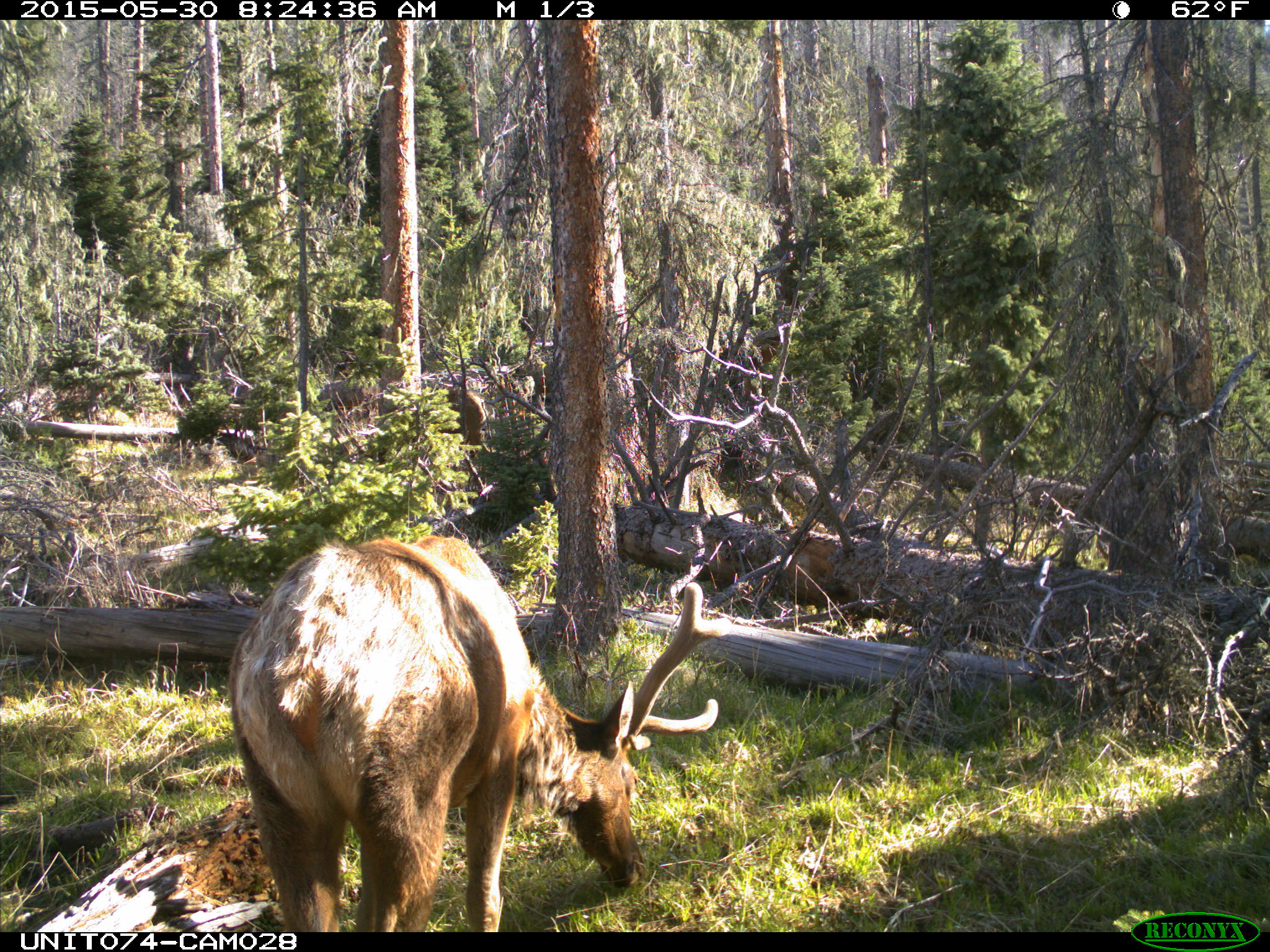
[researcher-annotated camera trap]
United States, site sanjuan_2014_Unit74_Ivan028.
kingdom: Animalia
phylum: Chordata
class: Mammalia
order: Artiodactyla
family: Cervidae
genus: Cervus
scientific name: Cervus elaphus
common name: red deer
Cervus elaphus (red deer).